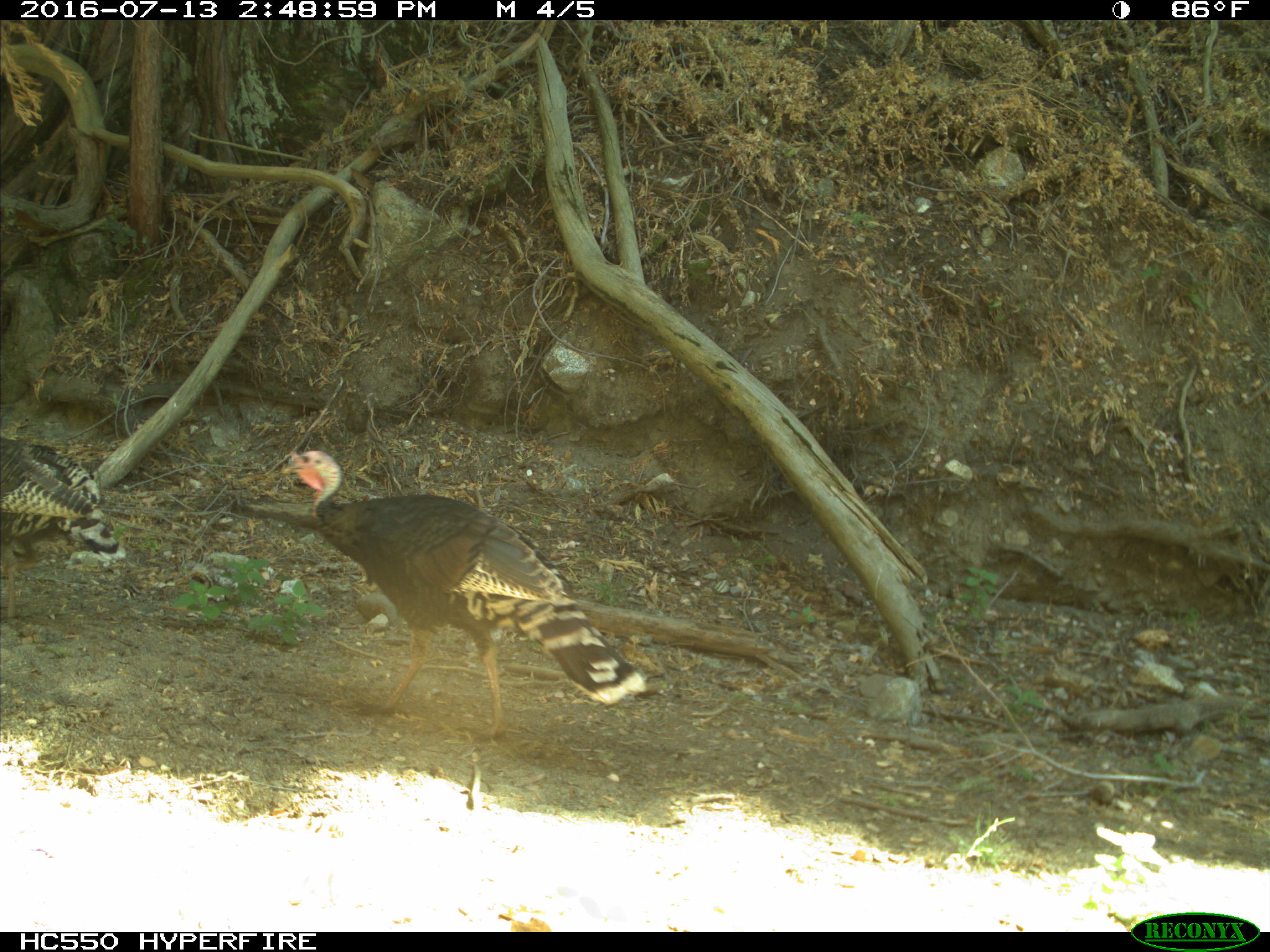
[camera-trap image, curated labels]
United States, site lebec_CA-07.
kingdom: Animalia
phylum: Chordata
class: Aves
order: Galliformes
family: Phasianidae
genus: Meleagris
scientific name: Meleagris gallopavo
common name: wild turkey